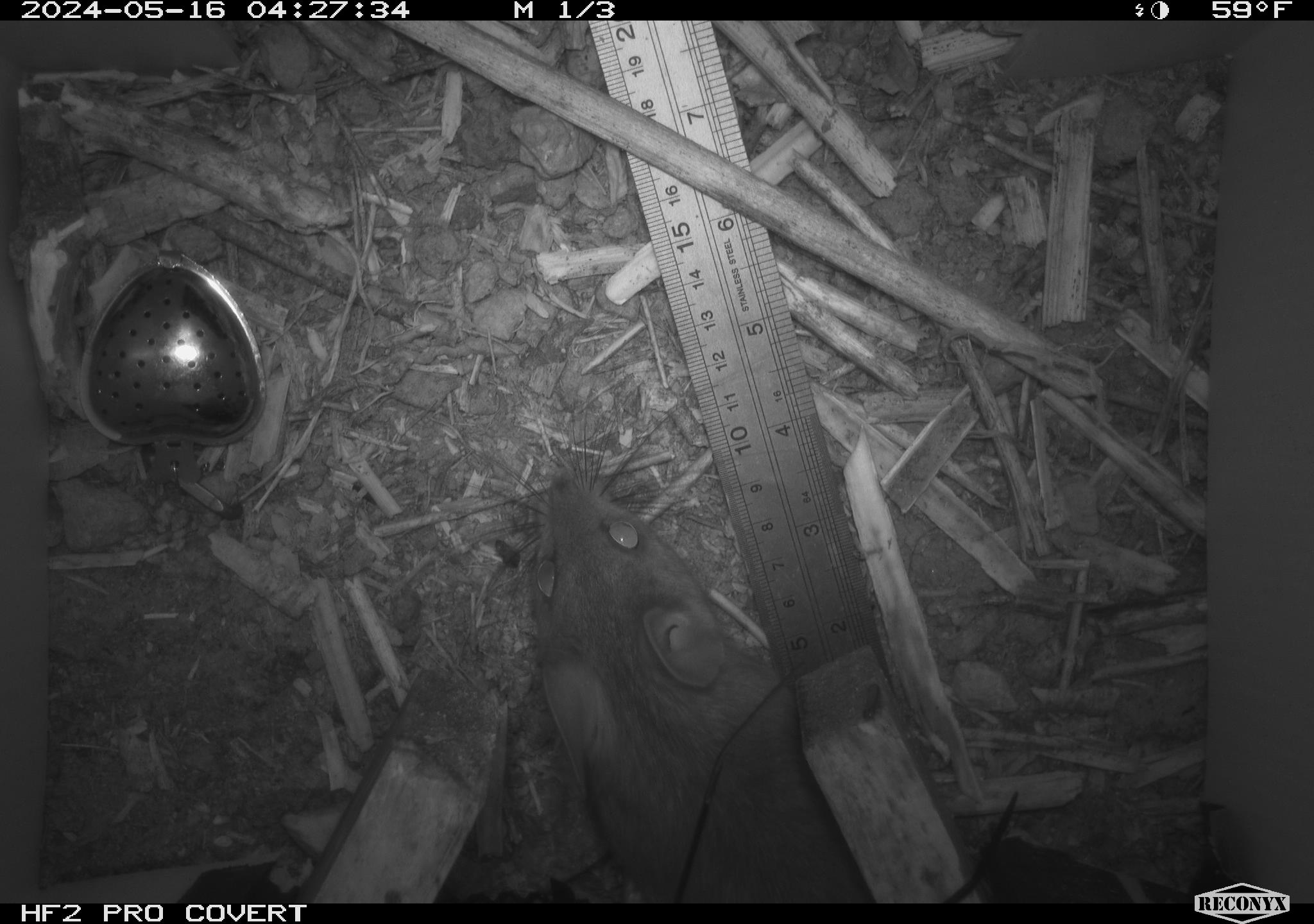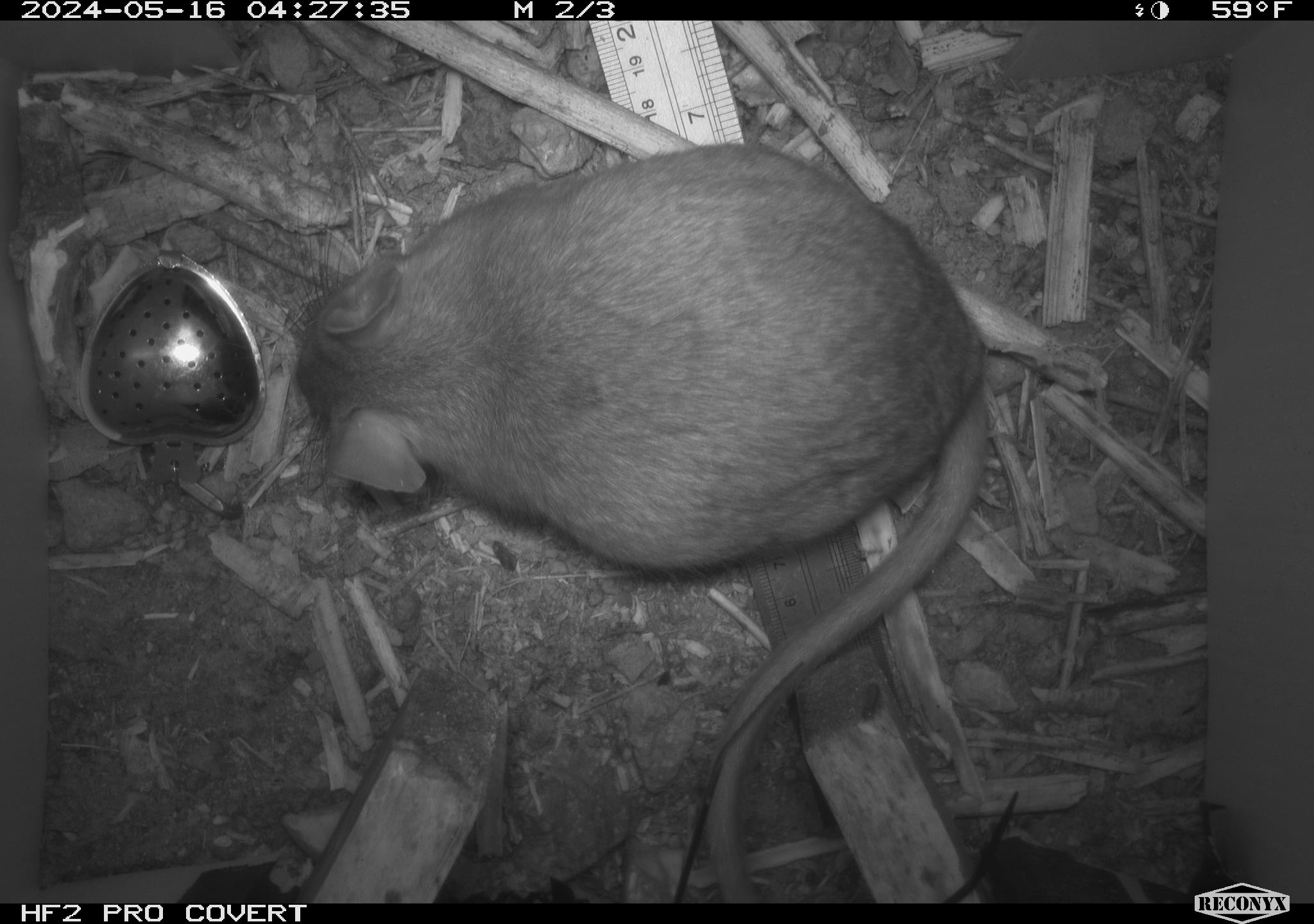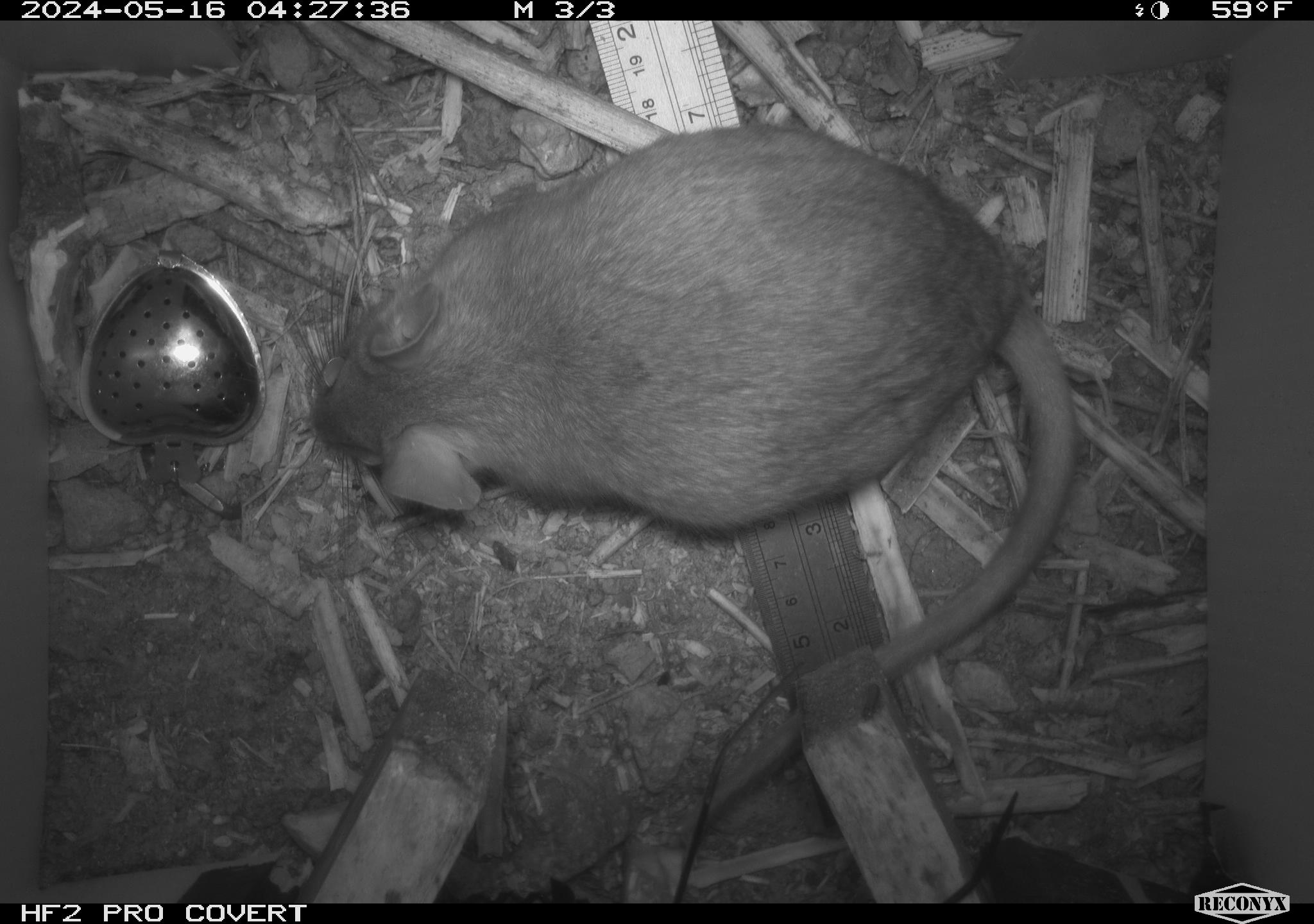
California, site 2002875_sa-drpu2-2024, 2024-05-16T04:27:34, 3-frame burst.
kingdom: Animalia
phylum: Chordata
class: Mammalia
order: Rodentia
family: Cricetidae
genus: Neotoma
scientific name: Neotoma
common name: pack rat or woodrat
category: neotoma species